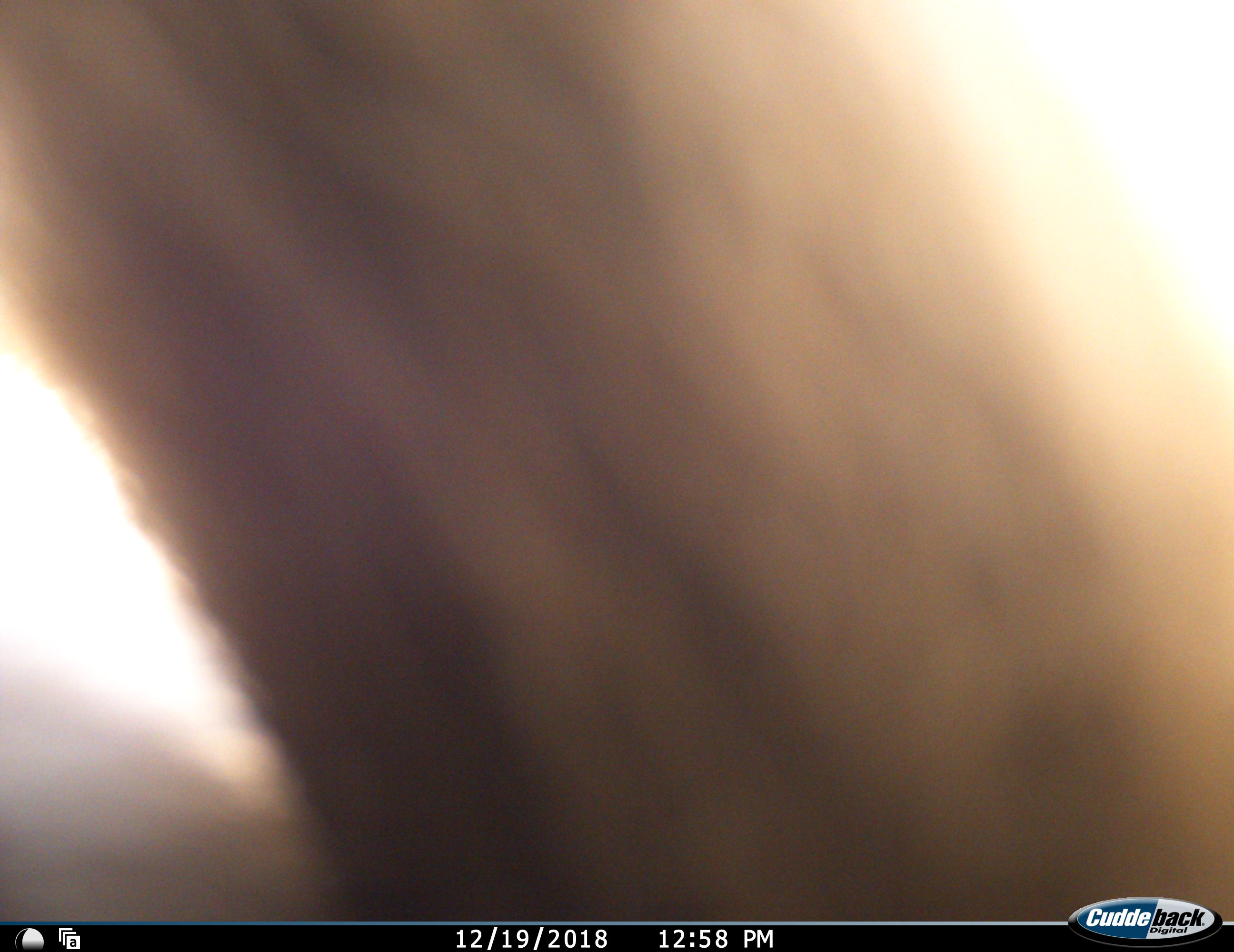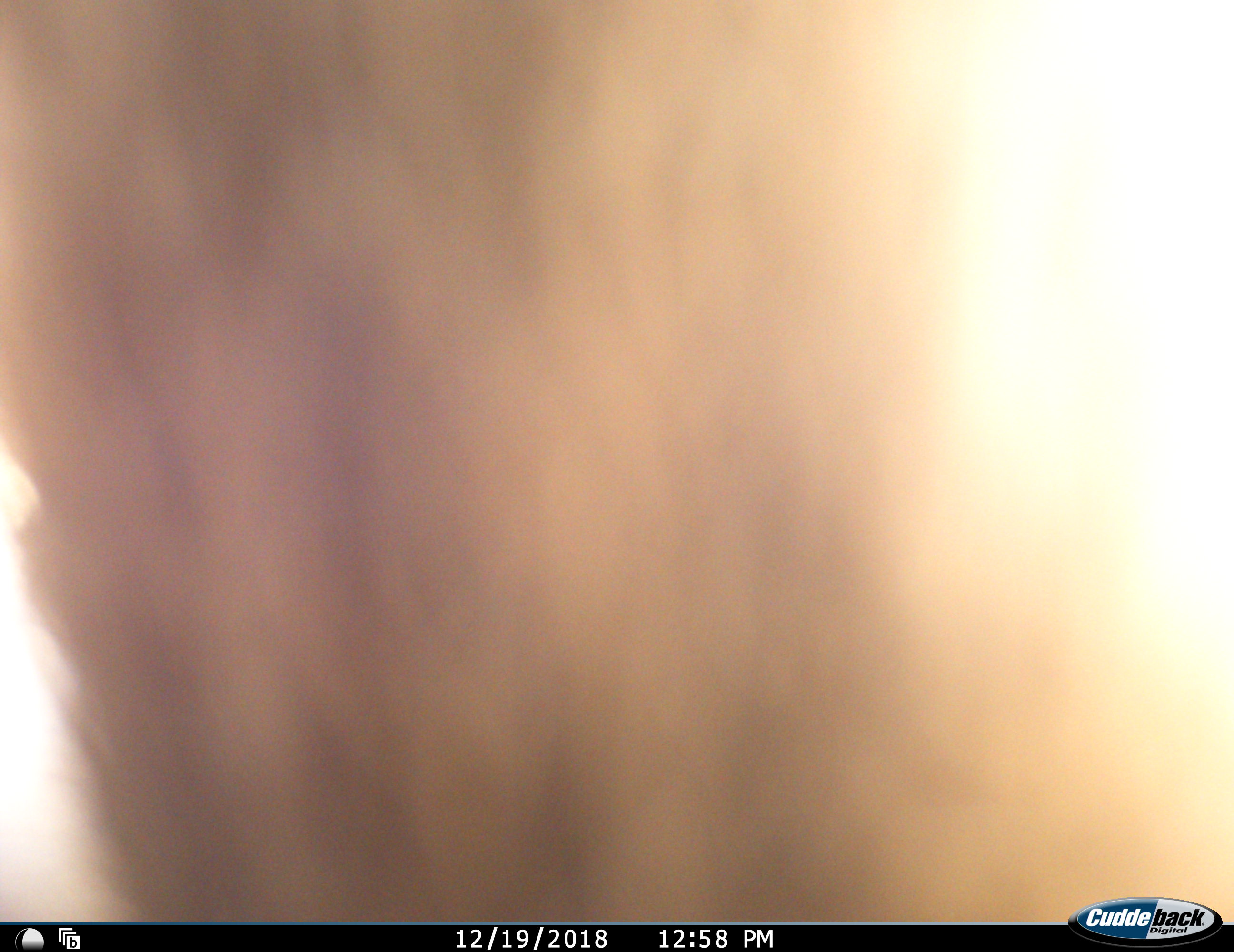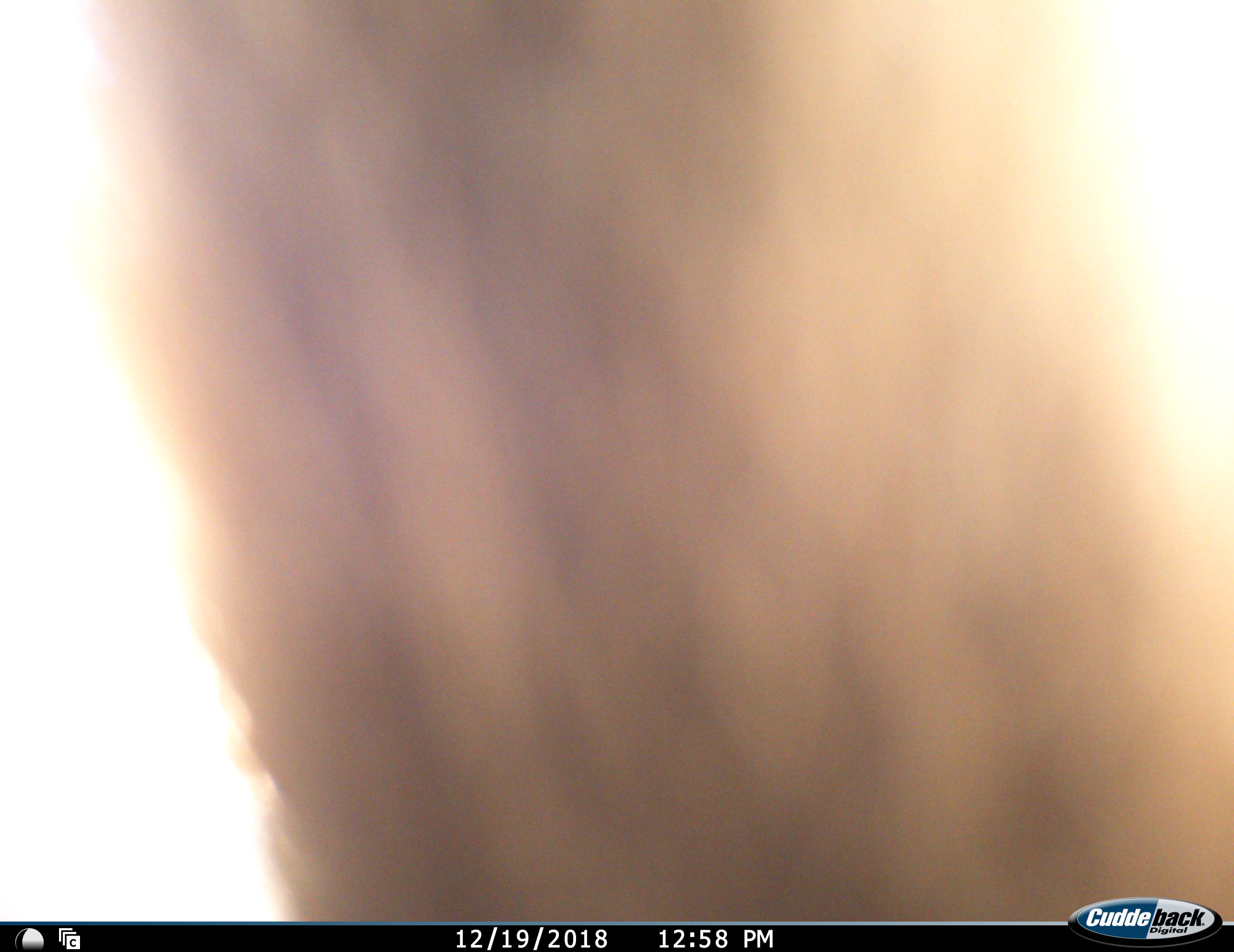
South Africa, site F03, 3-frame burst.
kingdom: Animalia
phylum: Chordata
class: Mammalia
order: Primates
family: Cercopithecidae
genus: Papio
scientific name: Papio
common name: baboon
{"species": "baboon (Papio)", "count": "1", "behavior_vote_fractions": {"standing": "25%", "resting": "0%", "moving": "50%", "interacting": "25%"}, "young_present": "0%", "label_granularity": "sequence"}